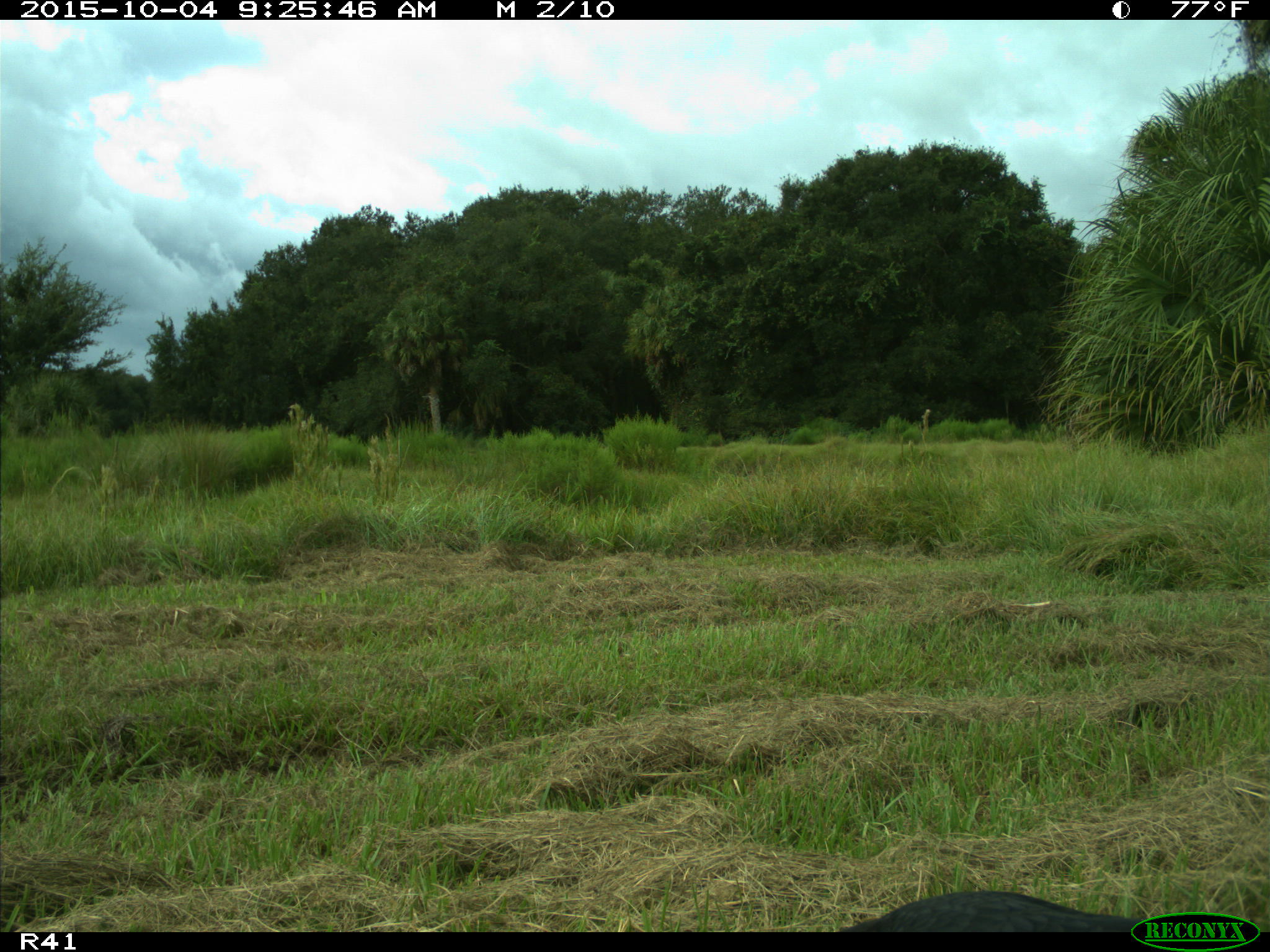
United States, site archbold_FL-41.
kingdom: Animalia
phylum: Chordata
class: Aves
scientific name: Aves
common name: birds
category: unidentified bird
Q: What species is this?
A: Unidentified bird (birds) (Aves).